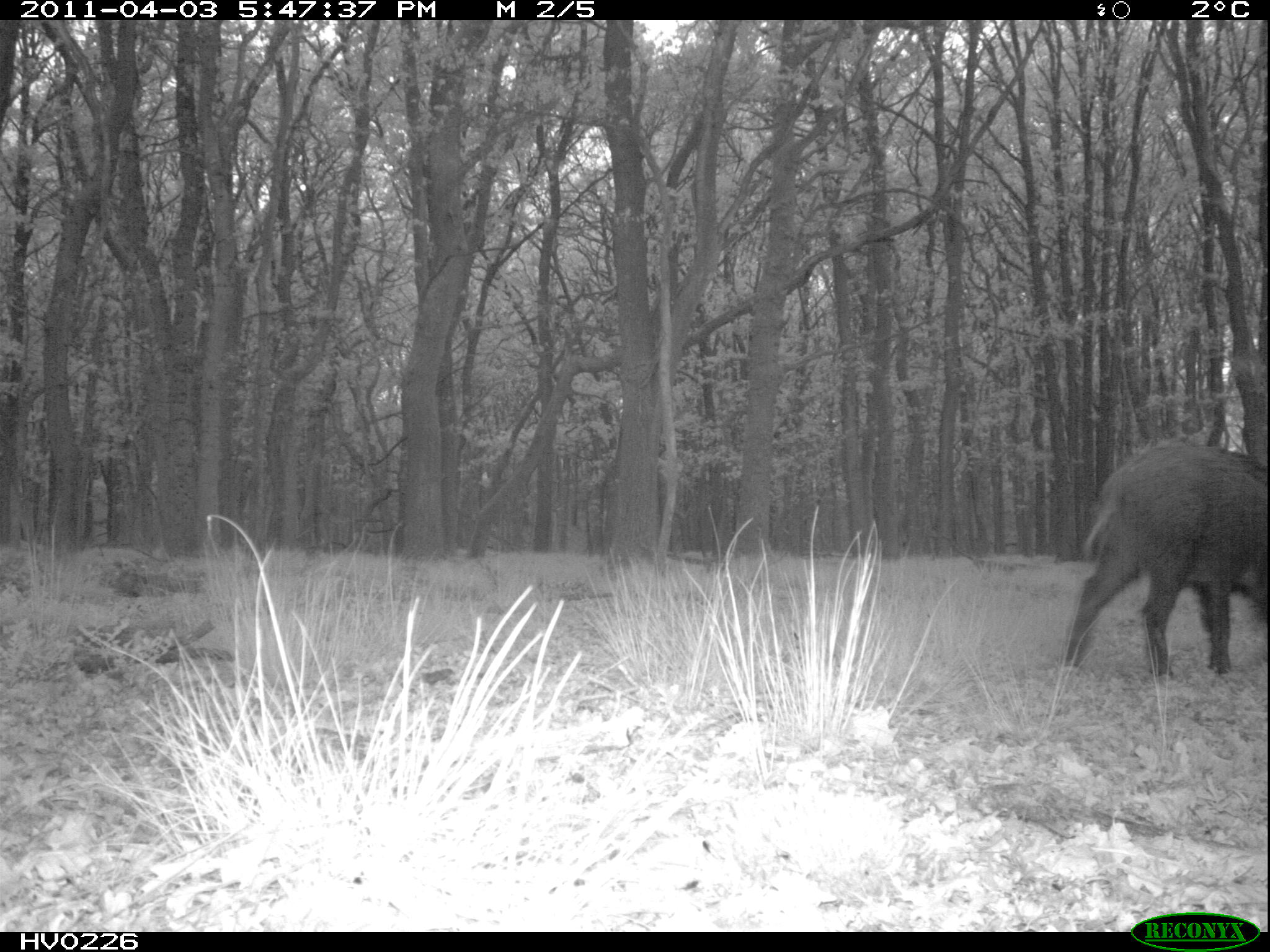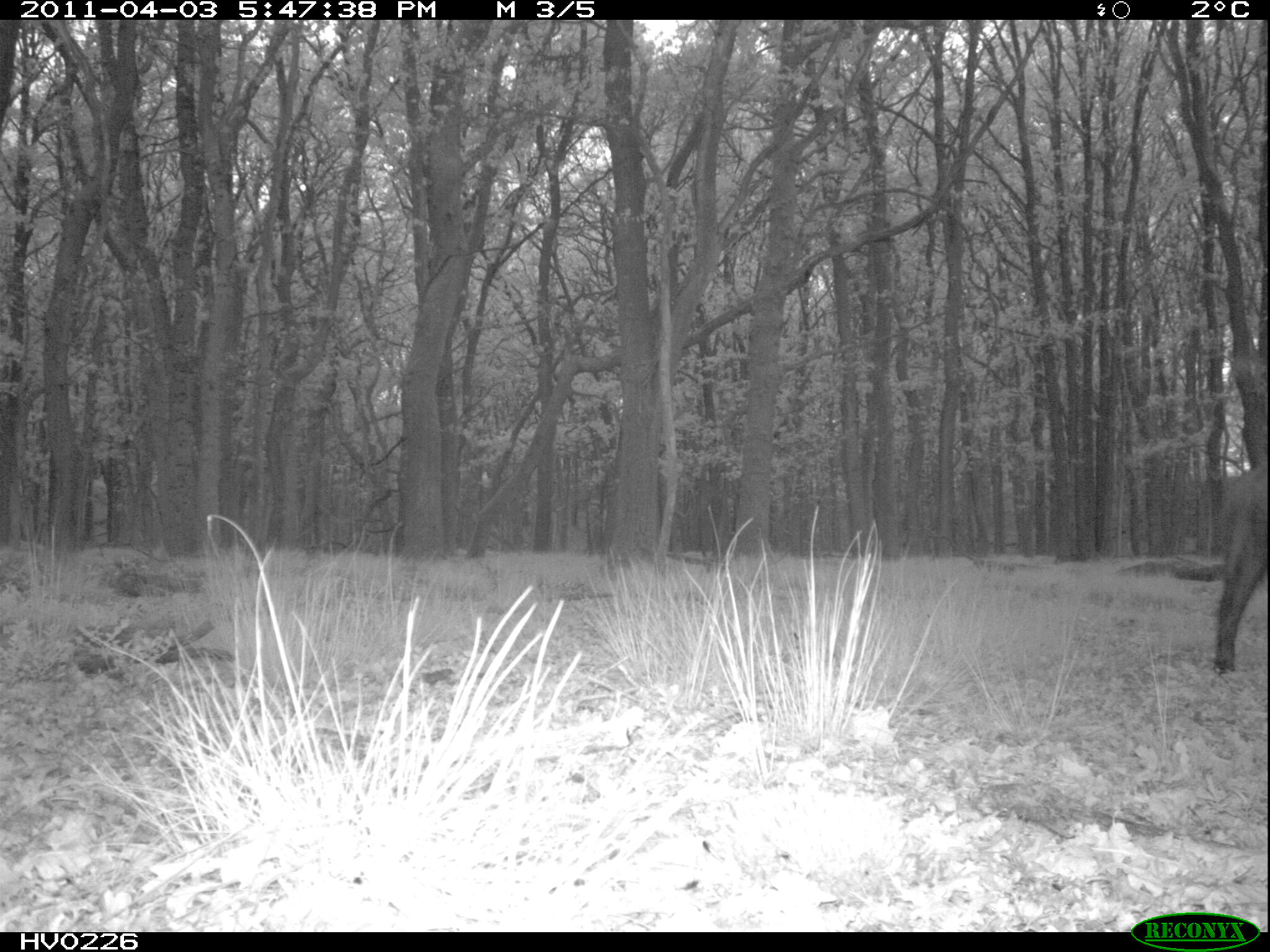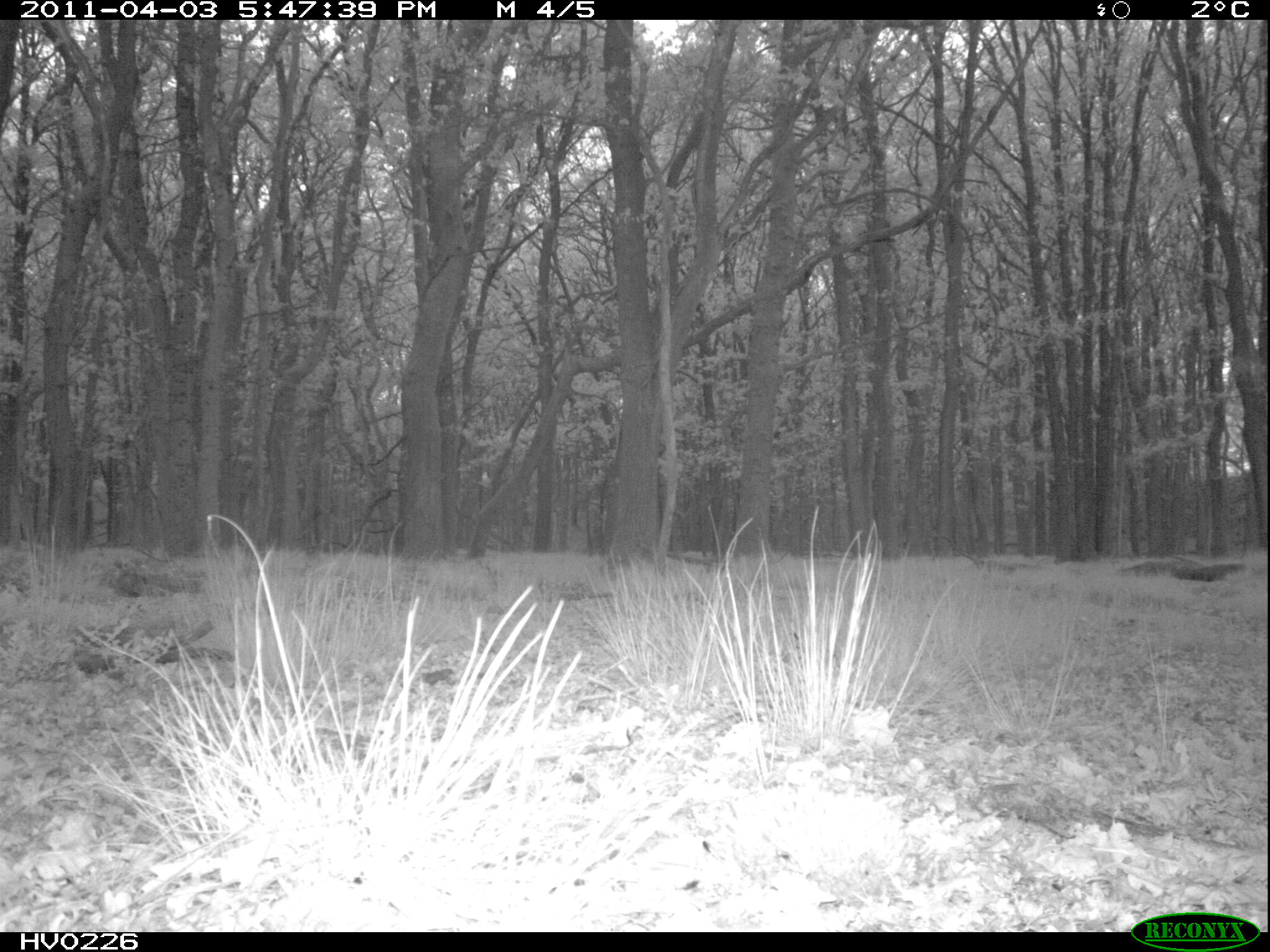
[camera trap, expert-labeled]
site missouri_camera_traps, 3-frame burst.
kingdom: Animalia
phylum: Chordata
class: Mammalia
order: Artiodactyla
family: Suidae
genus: Sus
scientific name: Sus scrofa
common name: wild boar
Wild boar (Sus scrofa).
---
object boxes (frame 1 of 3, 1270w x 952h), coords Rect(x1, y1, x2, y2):
wild boar: Rect(1064, 431, 1266, 682)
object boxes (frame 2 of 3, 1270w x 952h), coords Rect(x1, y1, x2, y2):
wild boar: Rect(1202, 421, 1270, 700)